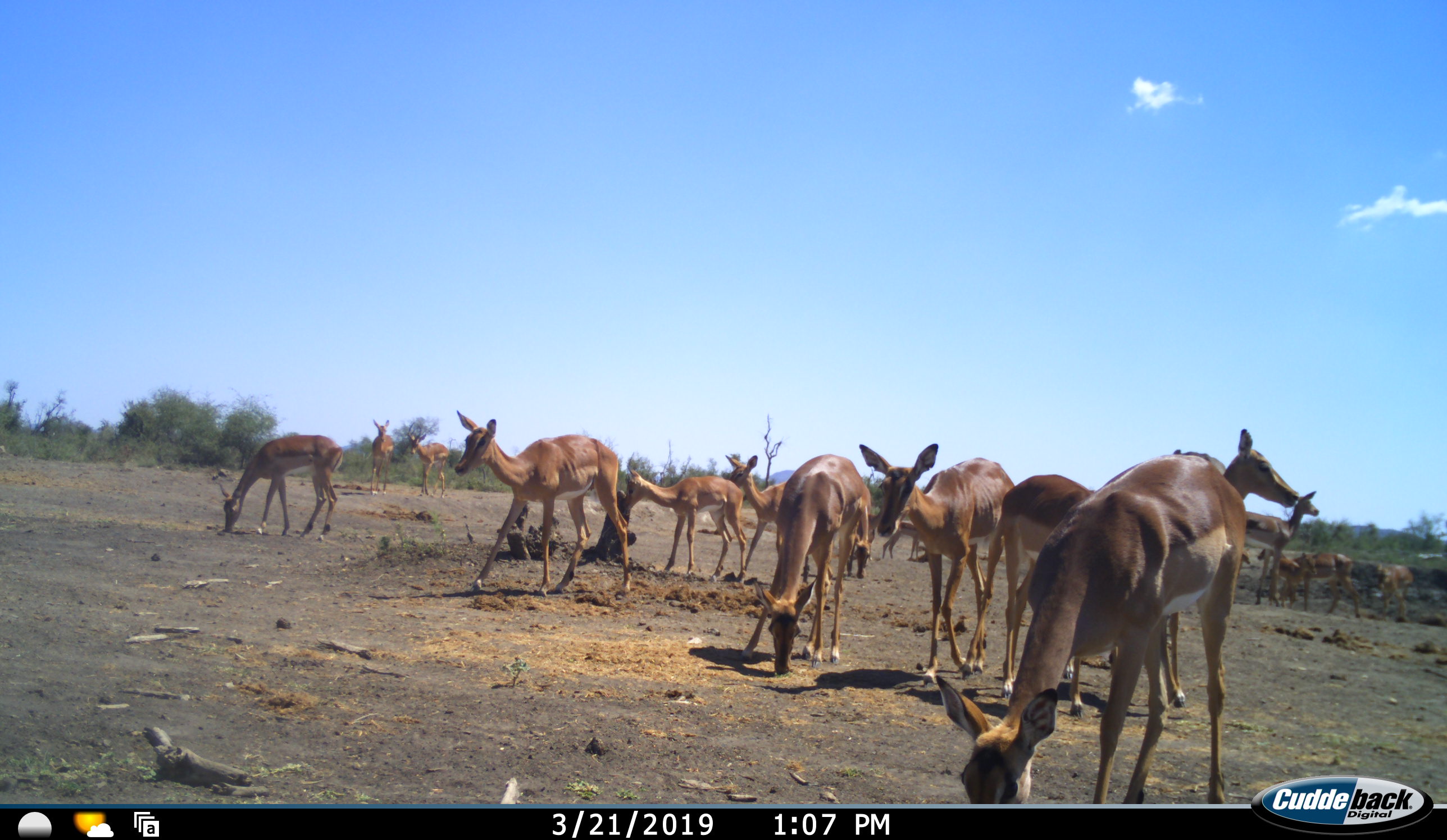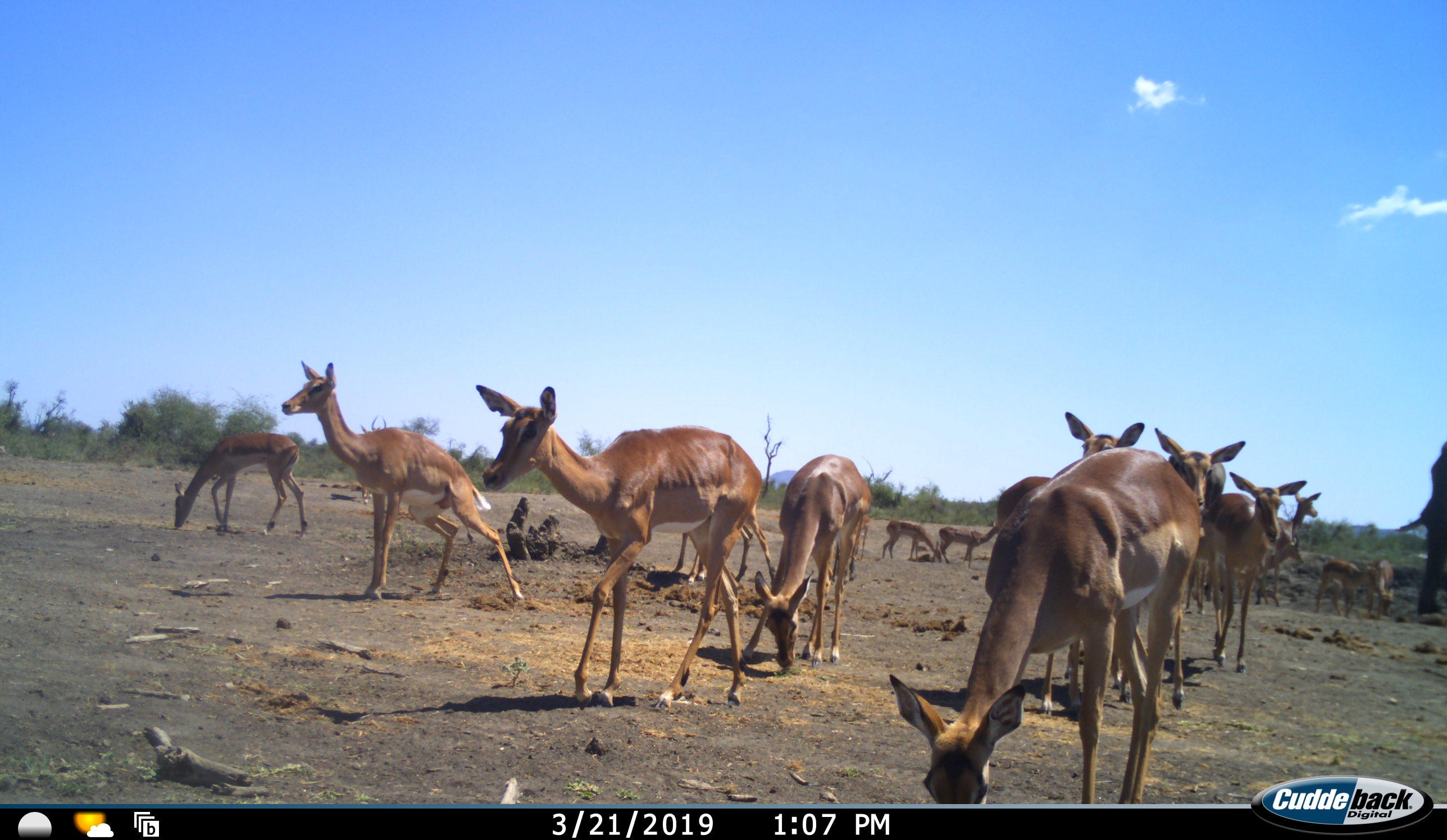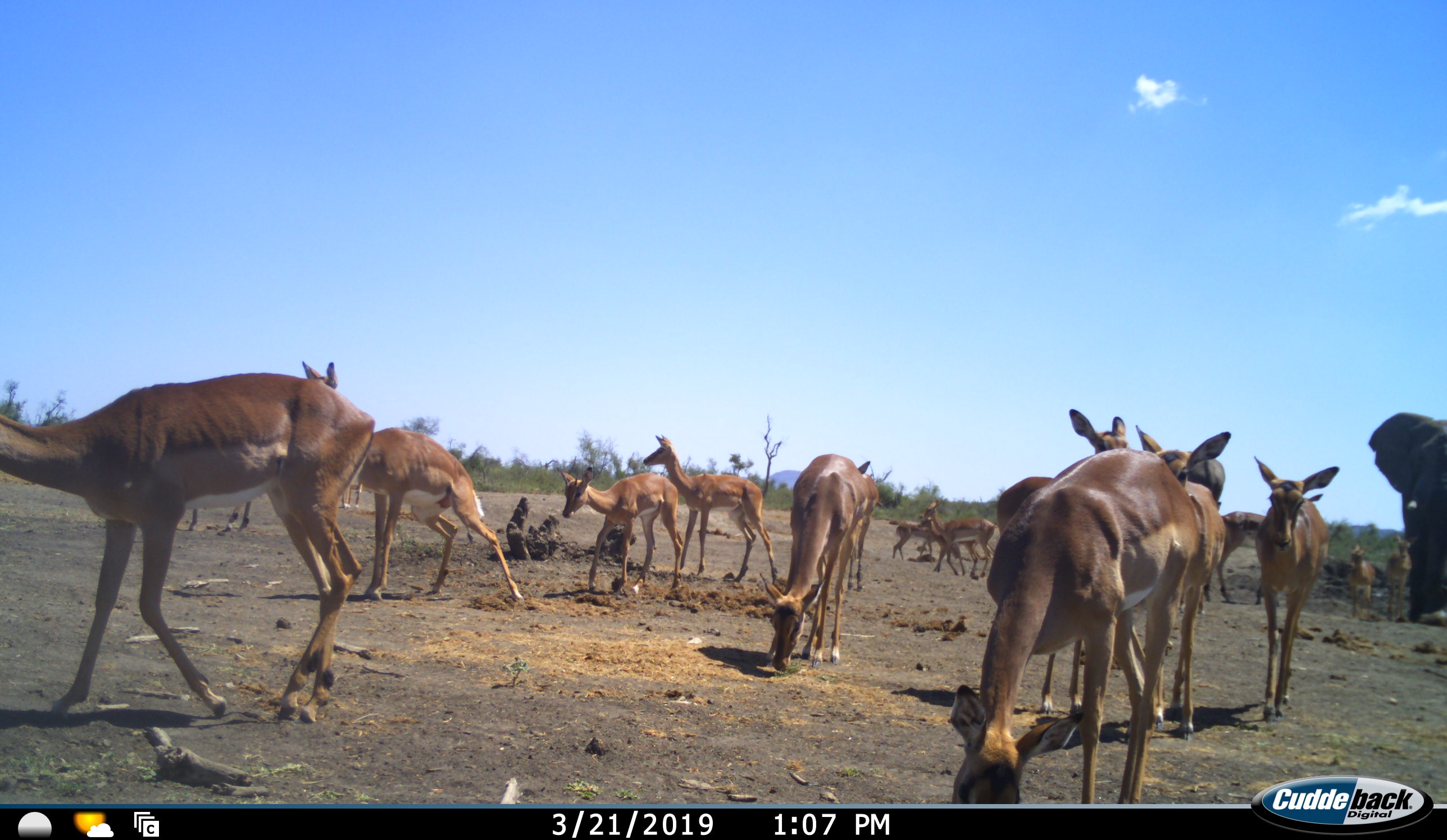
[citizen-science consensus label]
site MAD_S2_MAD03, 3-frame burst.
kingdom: Animalia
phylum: Chordata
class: Mammalia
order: Artiodactyla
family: Bovidae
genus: Aepyceros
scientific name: Aepyceros melampus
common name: impala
Impala (Aepyceros melampus), count 11-50. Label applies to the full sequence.